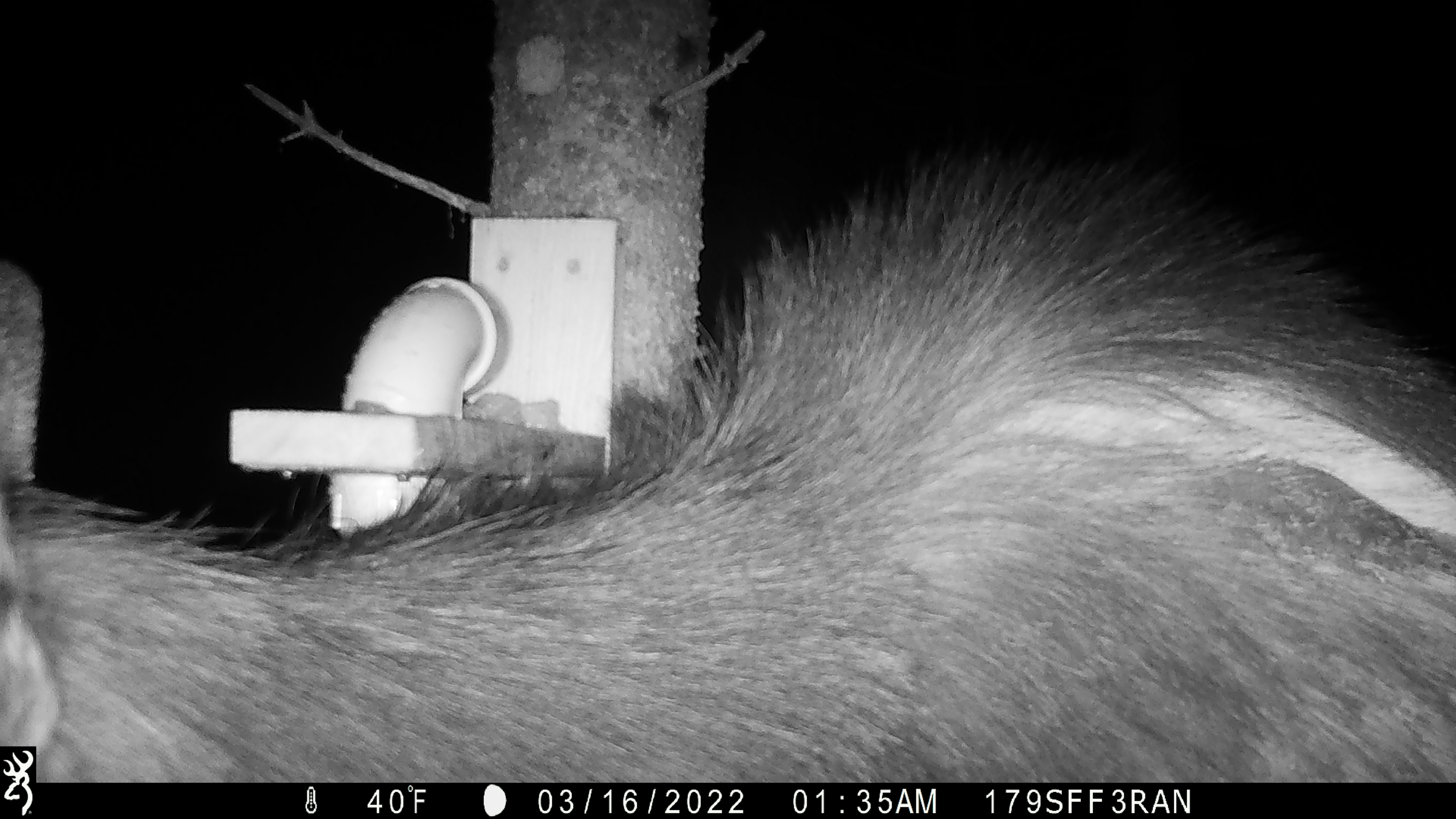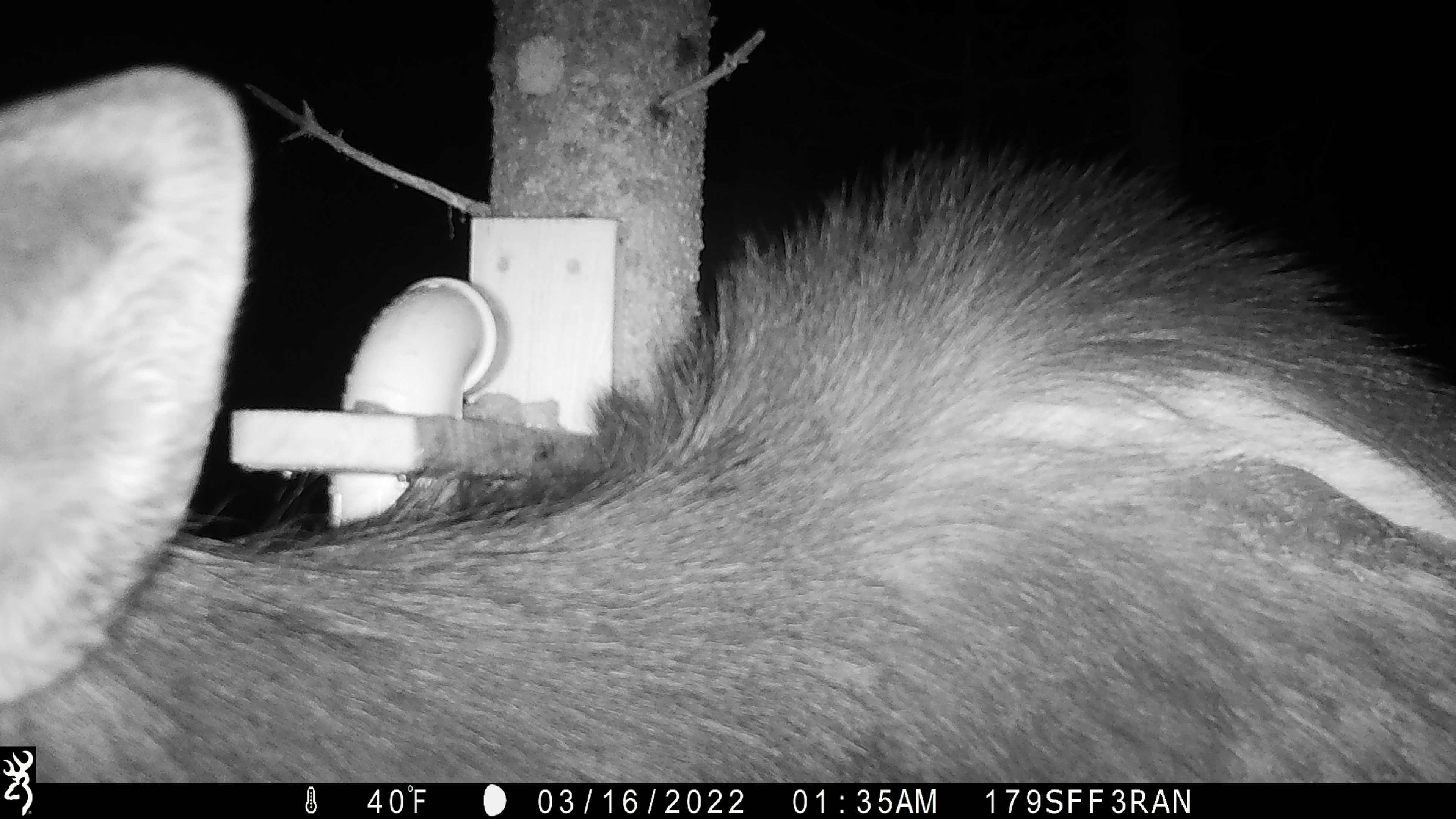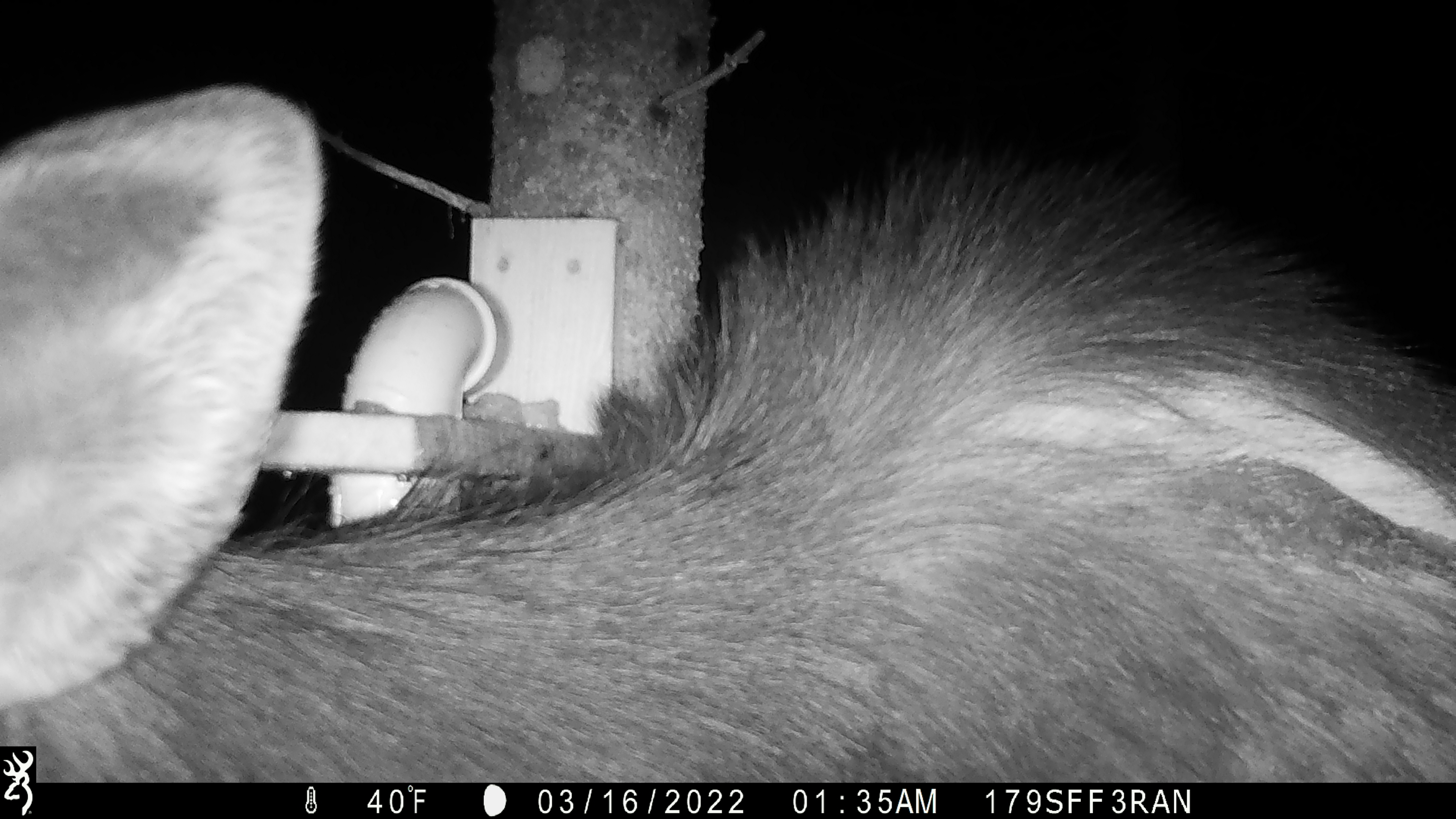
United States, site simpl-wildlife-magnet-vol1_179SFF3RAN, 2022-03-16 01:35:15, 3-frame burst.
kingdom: Animalia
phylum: Chordata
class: Mammalia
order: Artiodactyla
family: Cervidae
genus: Alces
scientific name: Alces alces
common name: moose